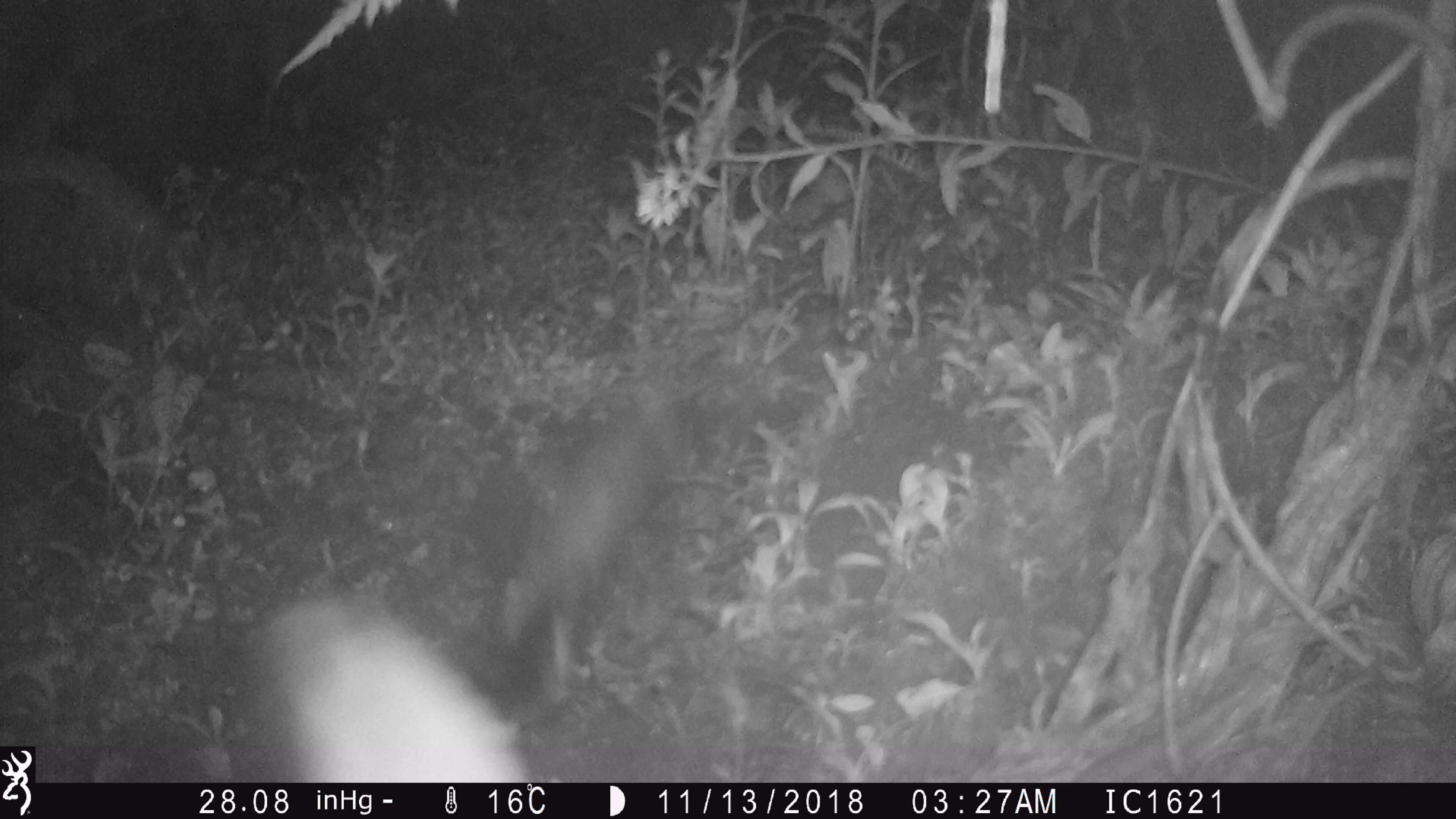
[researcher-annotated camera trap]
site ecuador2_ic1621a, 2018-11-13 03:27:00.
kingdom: Animalia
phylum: Chordata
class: Aves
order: Procellariiformes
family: Procellariidae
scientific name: Procellariidae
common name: petrel chick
Petrel chick (Procellariidae).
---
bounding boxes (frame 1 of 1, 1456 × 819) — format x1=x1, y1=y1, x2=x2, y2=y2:
petrel chick: x1=229, y1=387, x2=709, y2=783